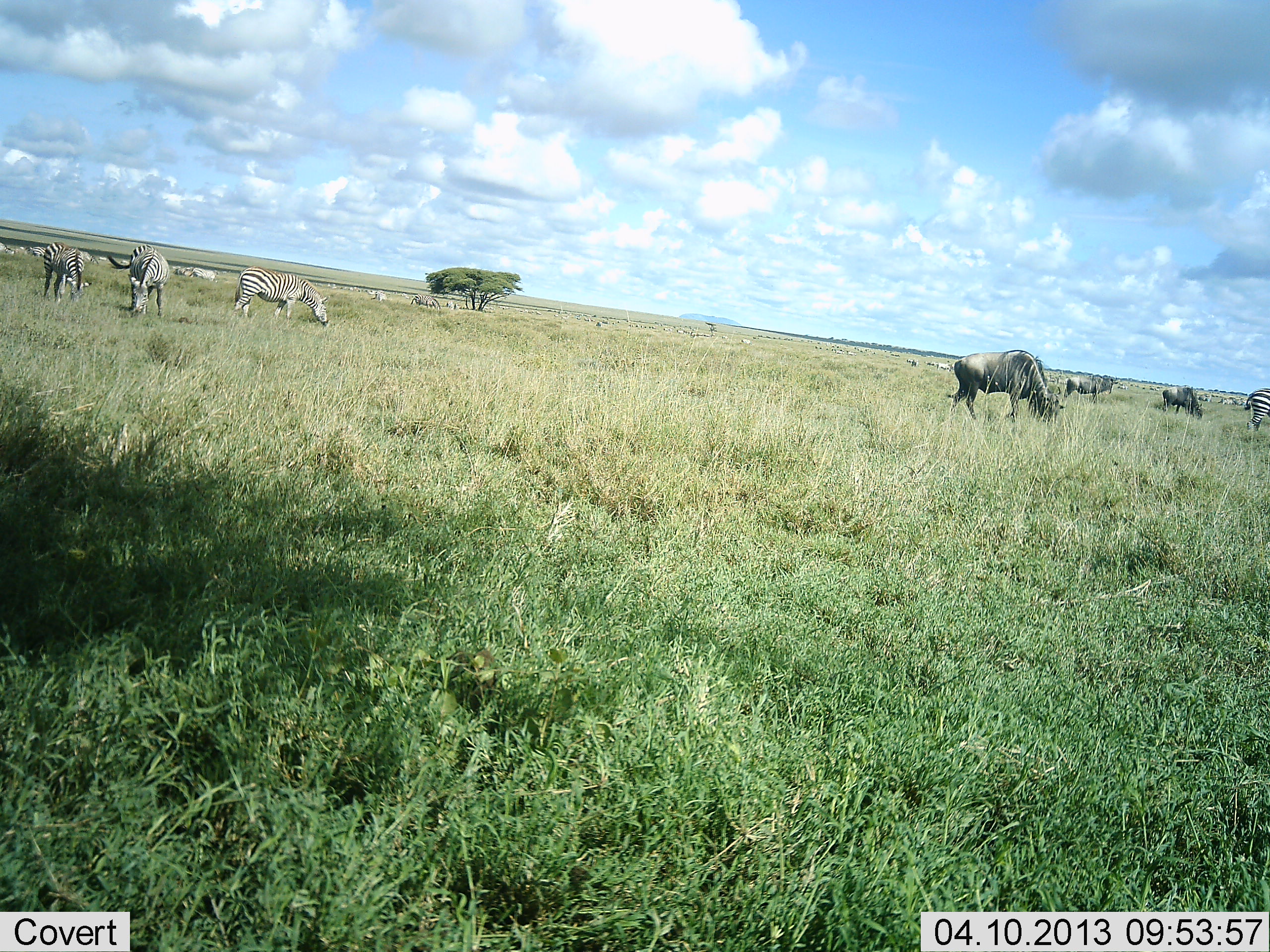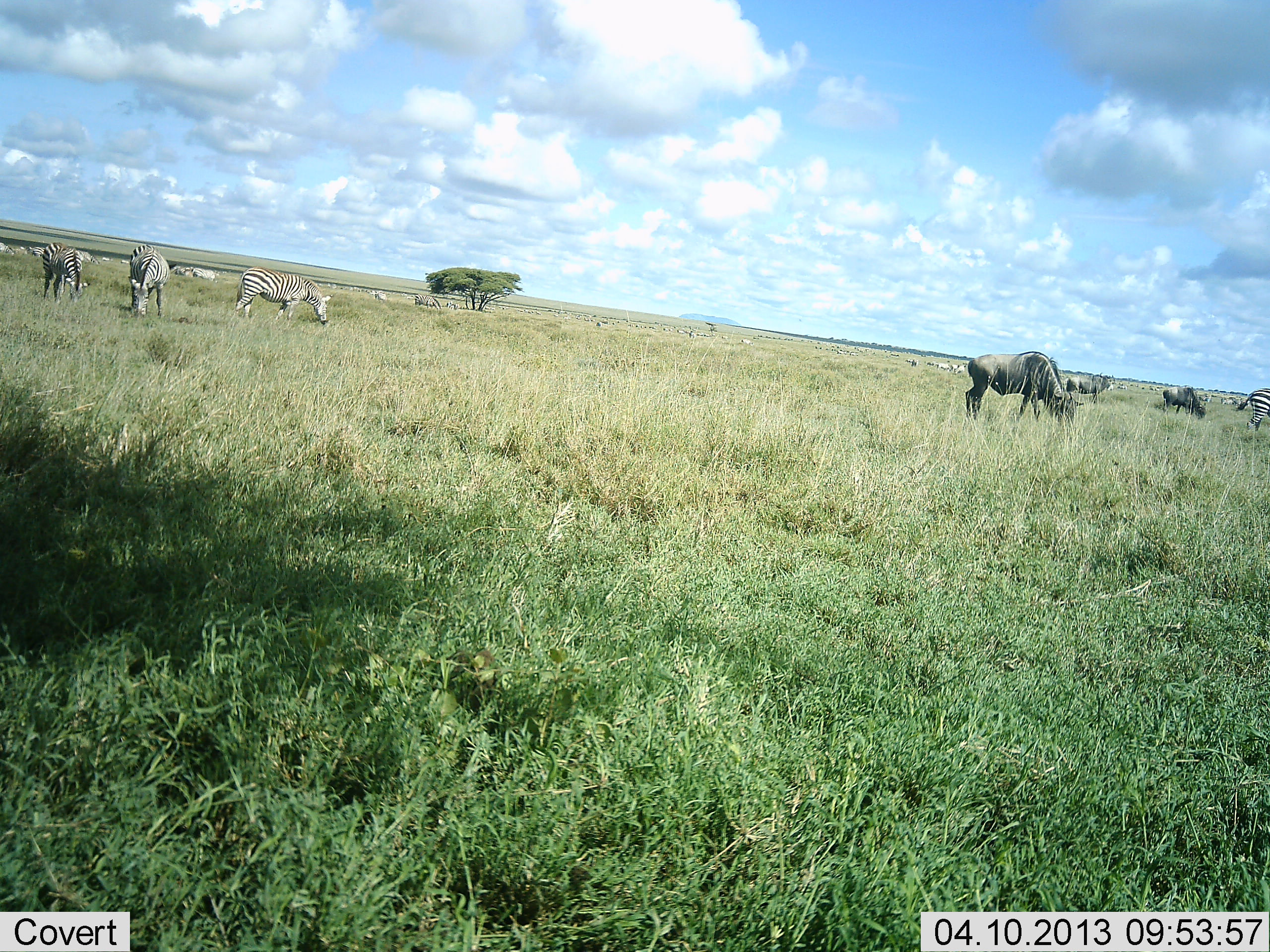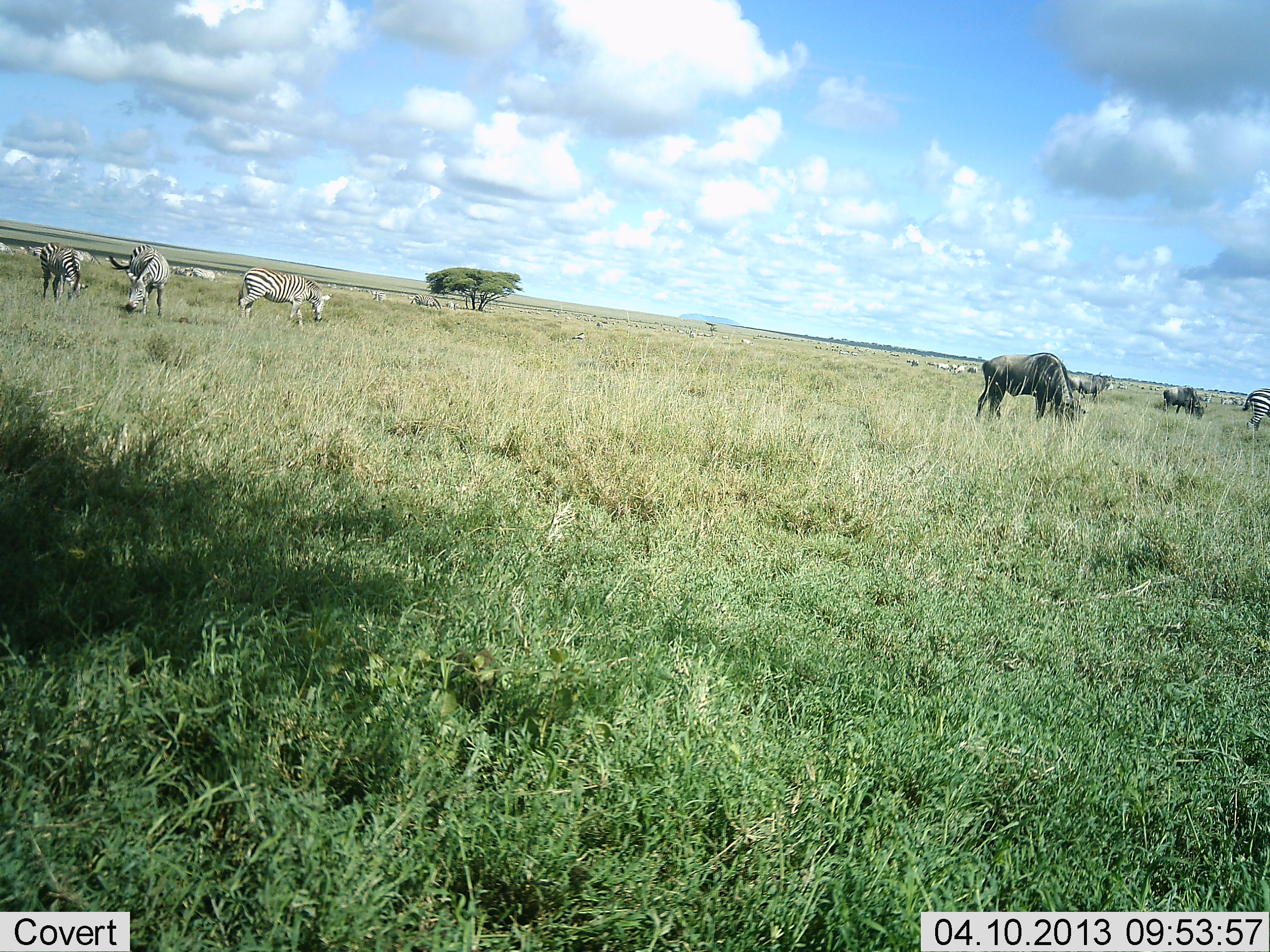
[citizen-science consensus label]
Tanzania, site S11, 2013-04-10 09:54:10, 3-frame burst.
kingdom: Animalia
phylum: Chordata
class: Mammalia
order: Artiodactyla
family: Bovidae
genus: Connochaetes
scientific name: Connochaetes taurinus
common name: blue wildebeest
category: wildebeest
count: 3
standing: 33%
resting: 0%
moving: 11%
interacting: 0%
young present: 0%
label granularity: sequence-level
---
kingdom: Animalia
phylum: Chordata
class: Mammalia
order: Perissodactyla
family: Equidae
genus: Equus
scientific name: Equus quagga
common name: plains zebra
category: zebra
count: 4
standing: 37%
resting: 0%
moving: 13%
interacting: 3%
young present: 3%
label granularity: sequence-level